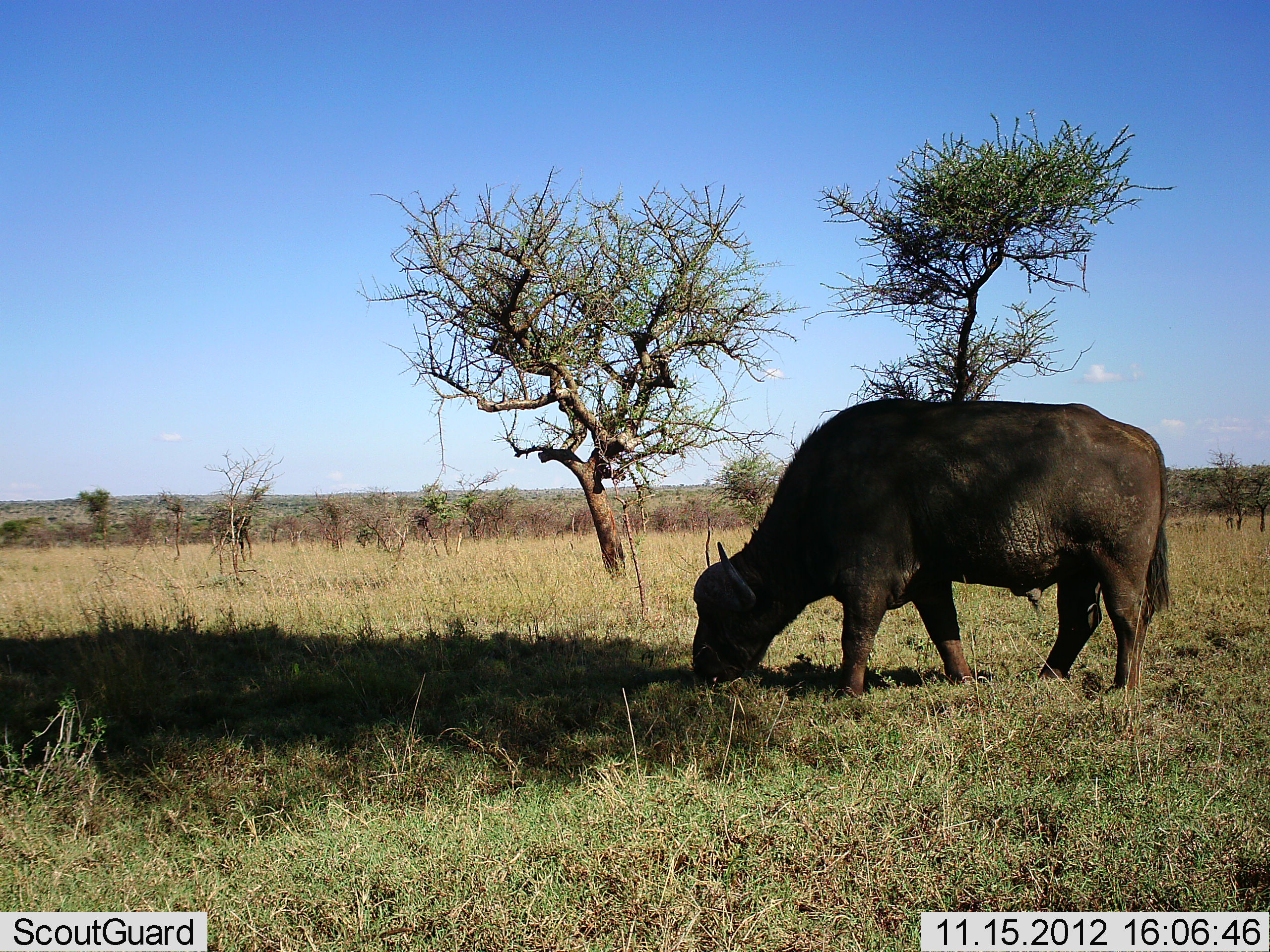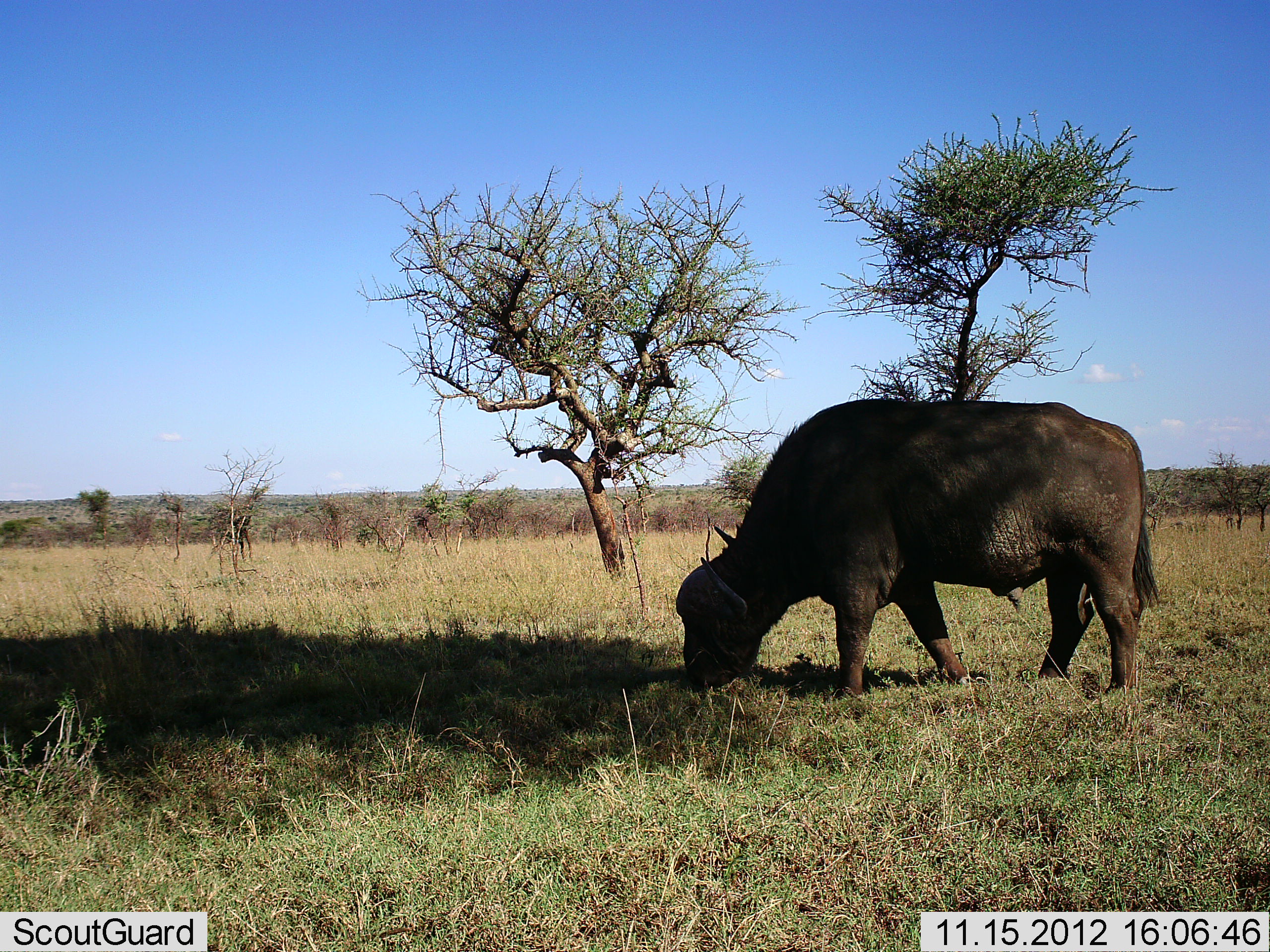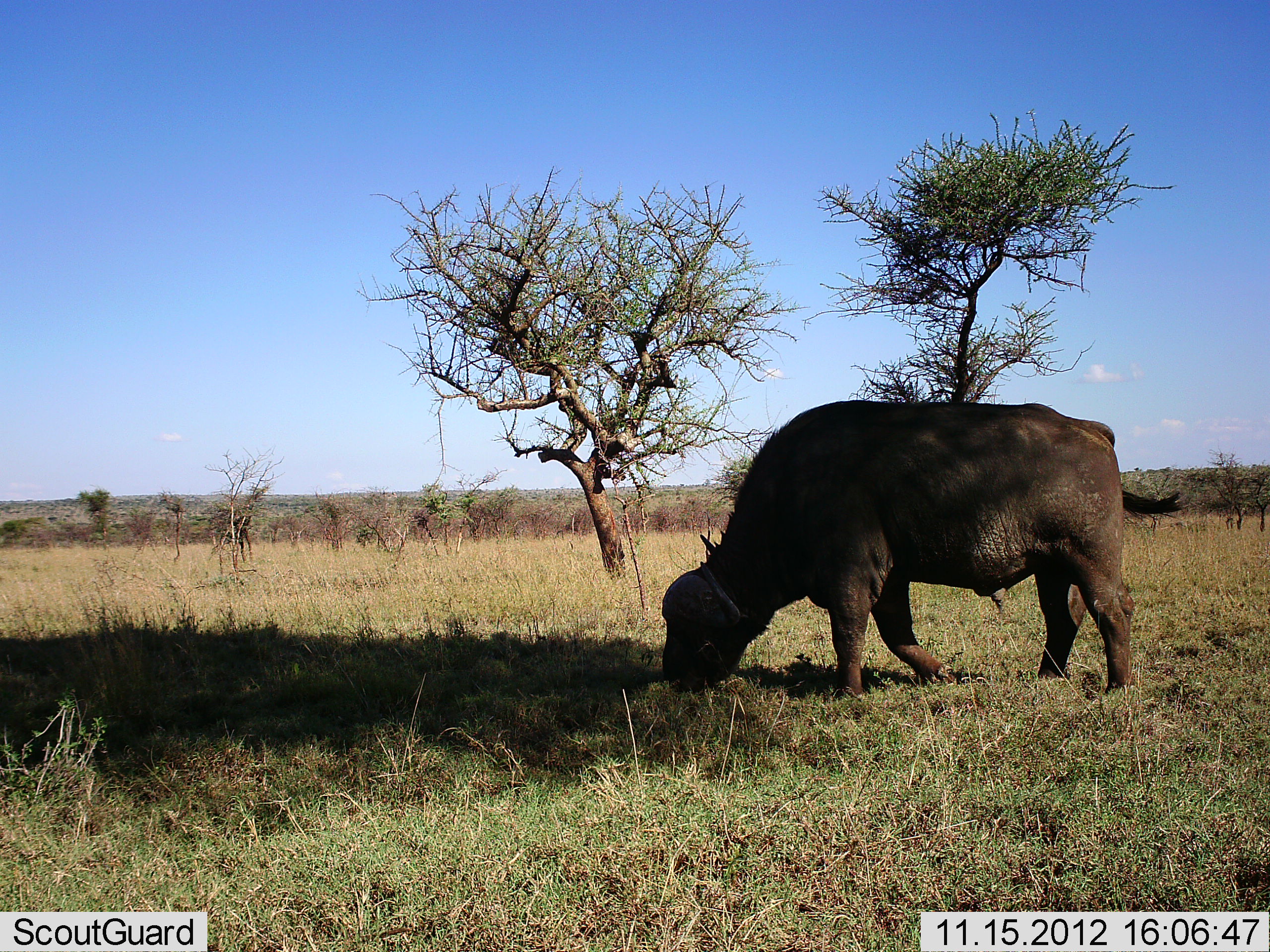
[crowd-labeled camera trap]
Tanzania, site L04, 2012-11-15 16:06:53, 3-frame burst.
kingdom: Animalia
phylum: Chordata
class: Mammalia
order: Artiodactyla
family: Bovidae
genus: Syncerus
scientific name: Syncerus caffer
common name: cape buffalo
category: buffalo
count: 1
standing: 10%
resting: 0%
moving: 0%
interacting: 0%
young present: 0%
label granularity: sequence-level